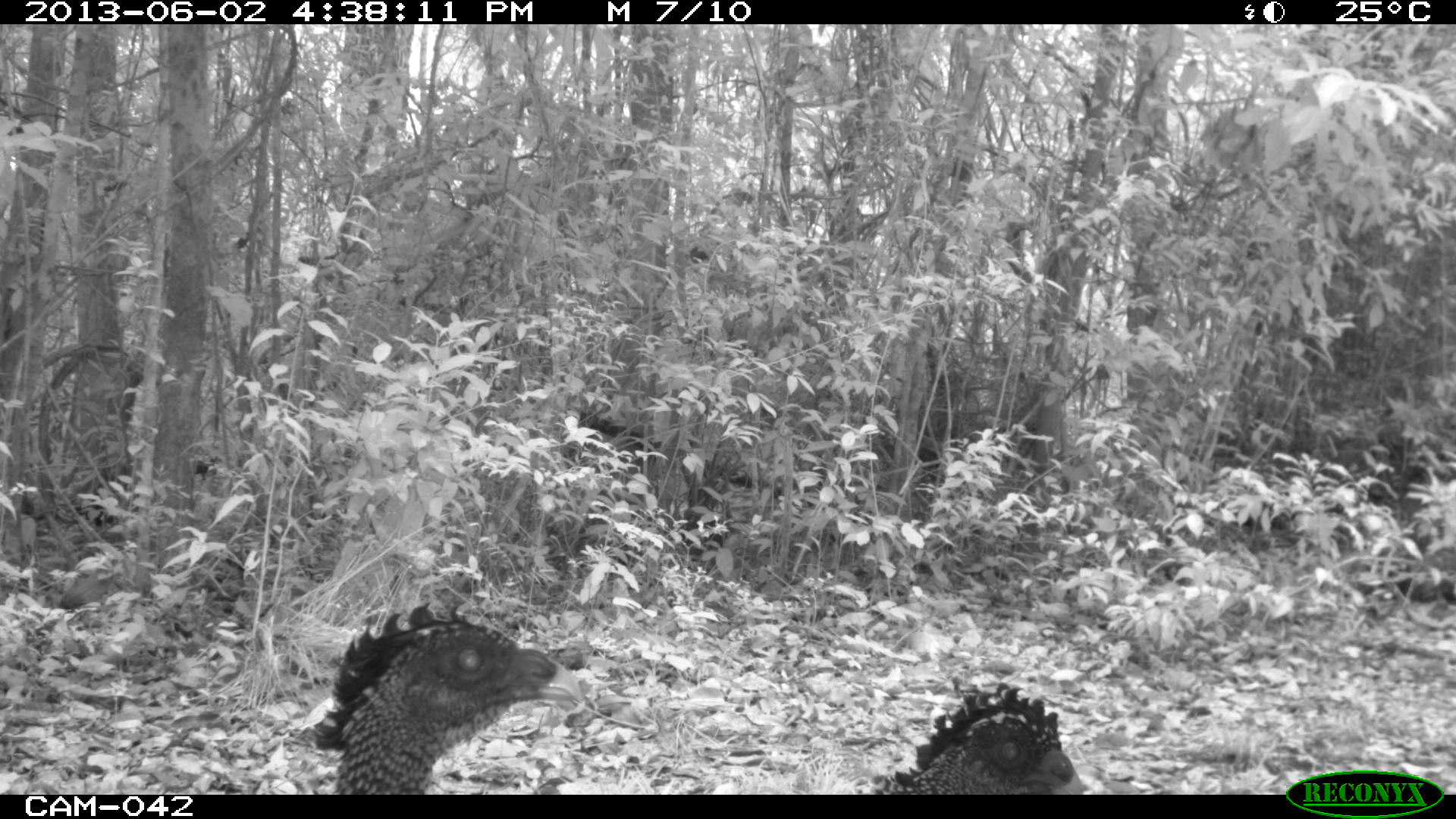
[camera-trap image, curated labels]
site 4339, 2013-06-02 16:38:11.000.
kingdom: Animalia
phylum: Chordata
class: Aves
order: Galliformes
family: Cracidae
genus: Crax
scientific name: Crax rubra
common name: great curassow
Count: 3.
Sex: female.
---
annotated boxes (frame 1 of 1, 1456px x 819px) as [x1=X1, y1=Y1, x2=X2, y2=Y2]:
crax rubra: [x1=314, y1=603, x2=584, y2=793]; [x1=854, y1=673, x2=1085, y2=793]